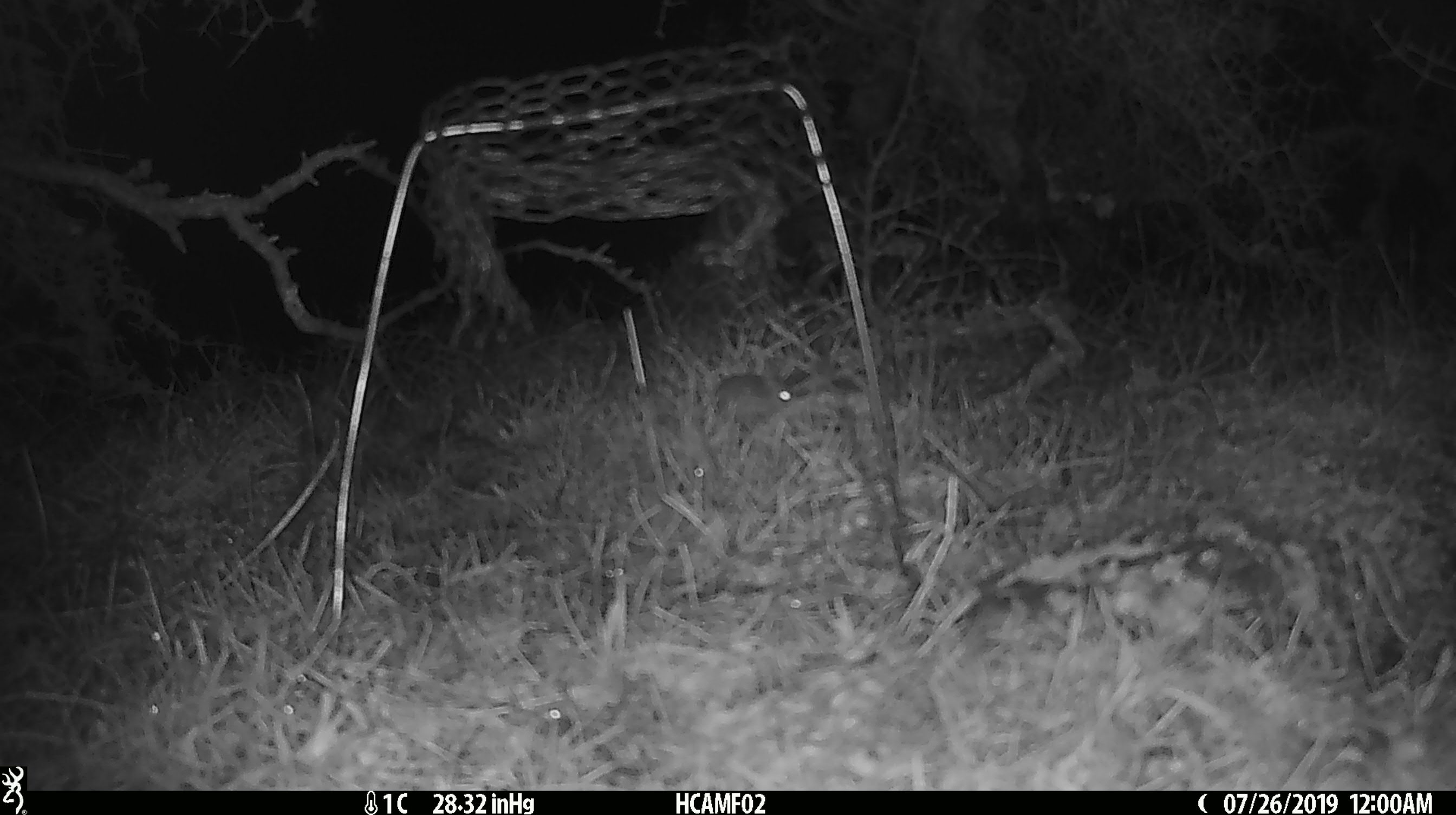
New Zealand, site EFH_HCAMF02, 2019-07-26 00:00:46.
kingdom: Animalia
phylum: Chordata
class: Mammalia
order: Rodentia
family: Muridae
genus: Mus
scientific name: Mus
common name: mouse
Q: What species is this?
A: Mouse (Mus).